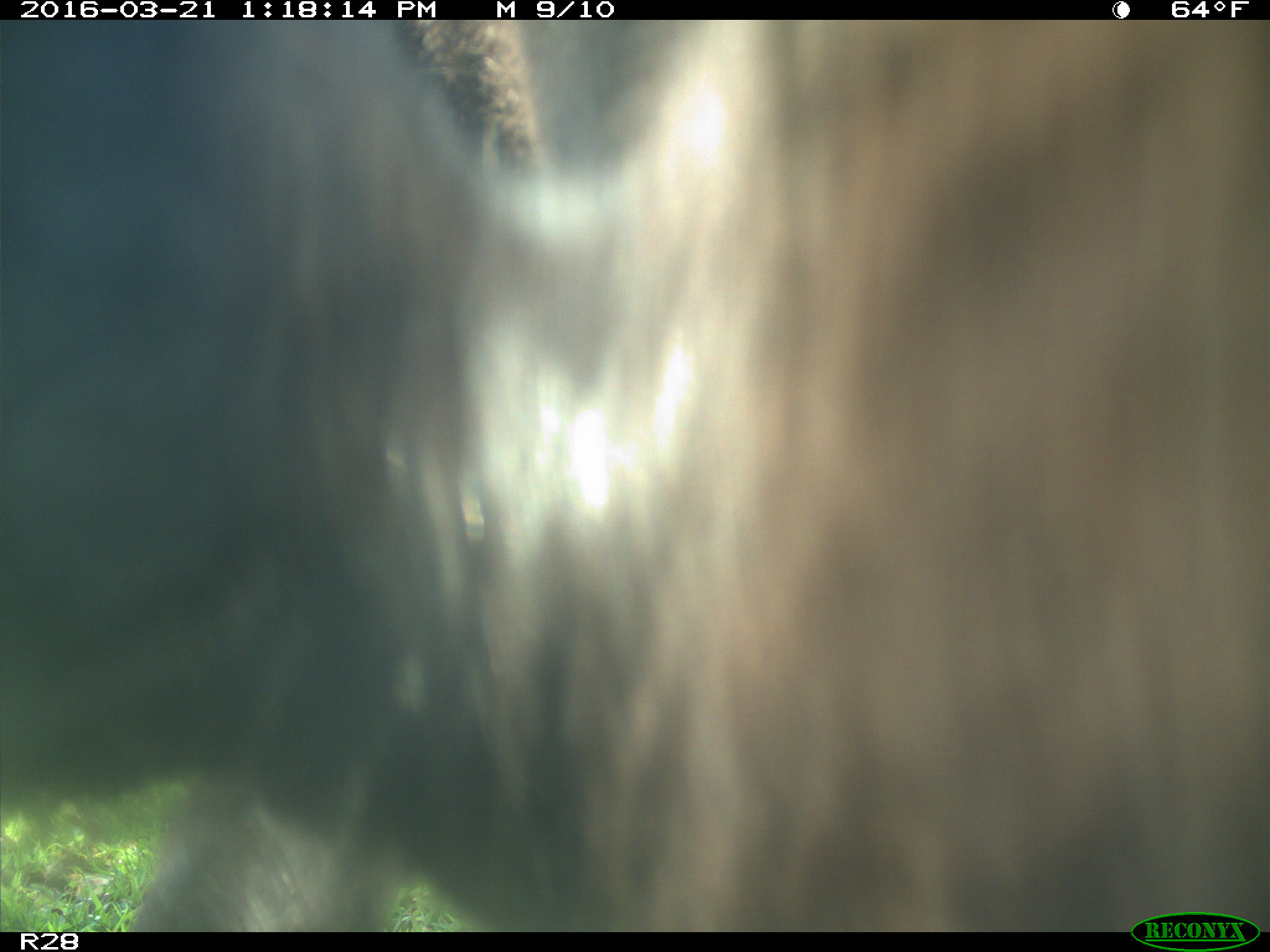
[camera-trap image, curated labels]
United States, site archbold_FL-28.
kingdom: Animalia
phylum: Chordata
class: Mammalia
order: Artiodactyla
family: Bovidae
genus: Bos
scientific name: Bos taurus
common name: domestic cow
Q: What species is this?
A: Bos taurus (domestic cow).